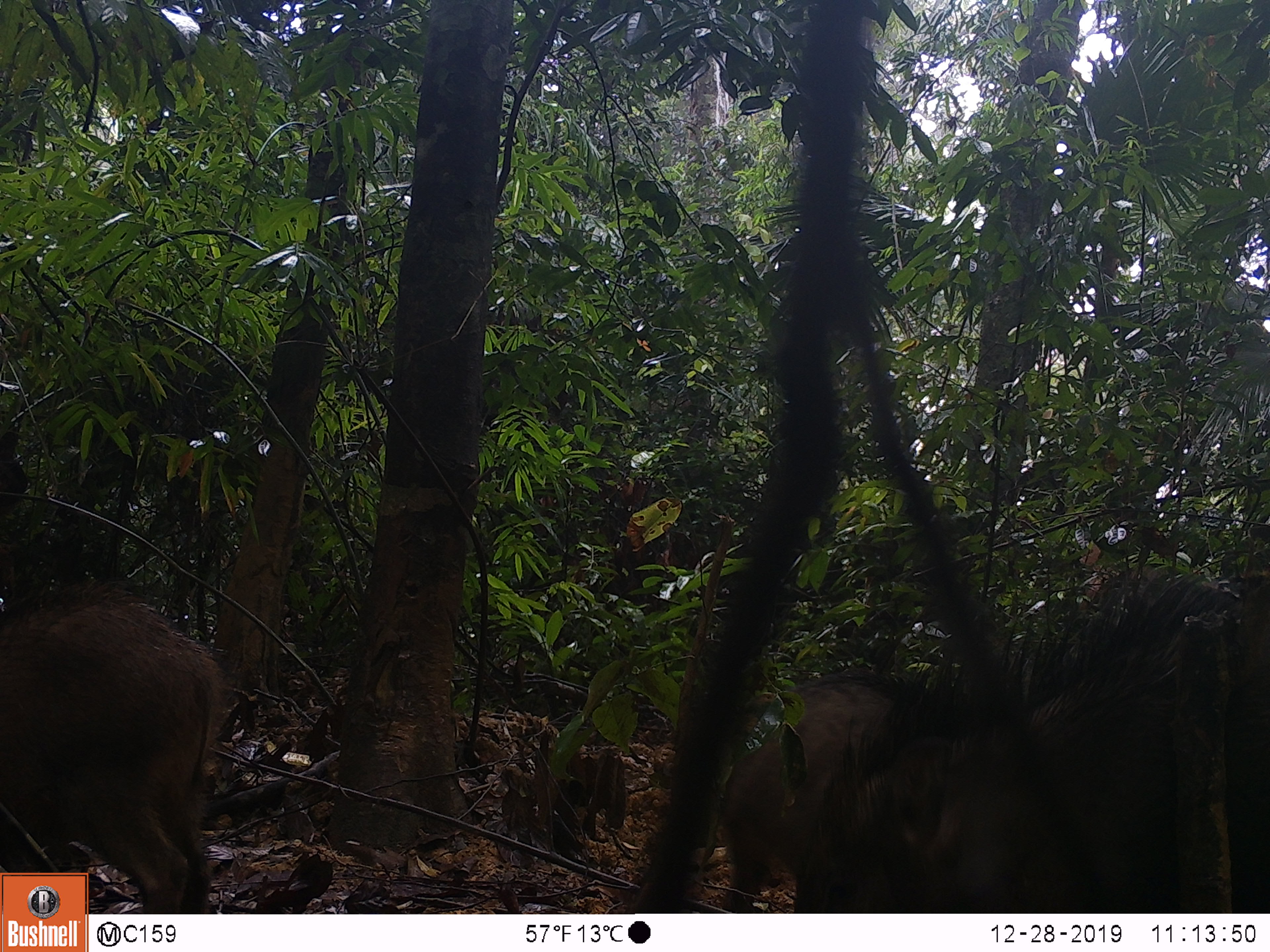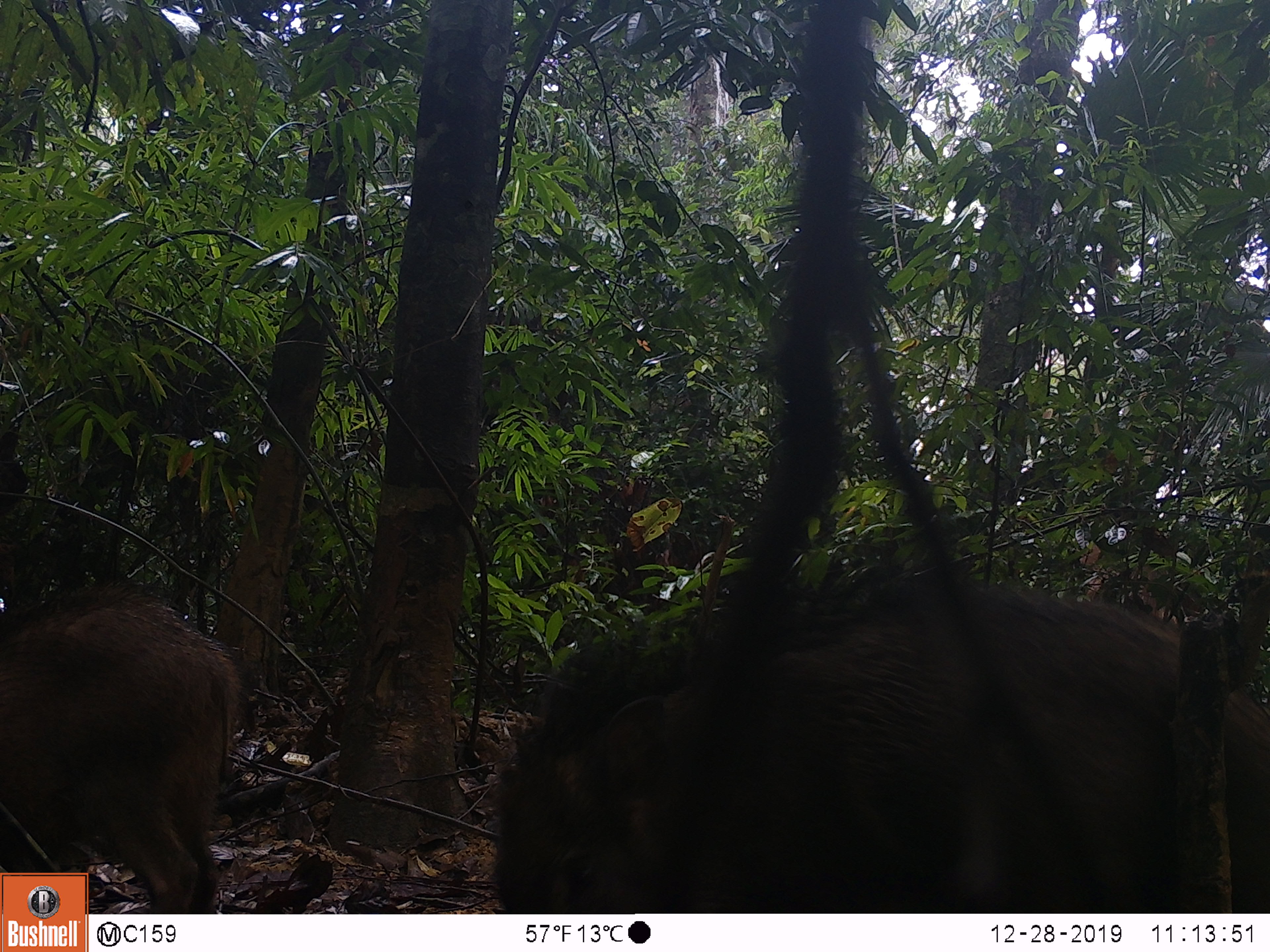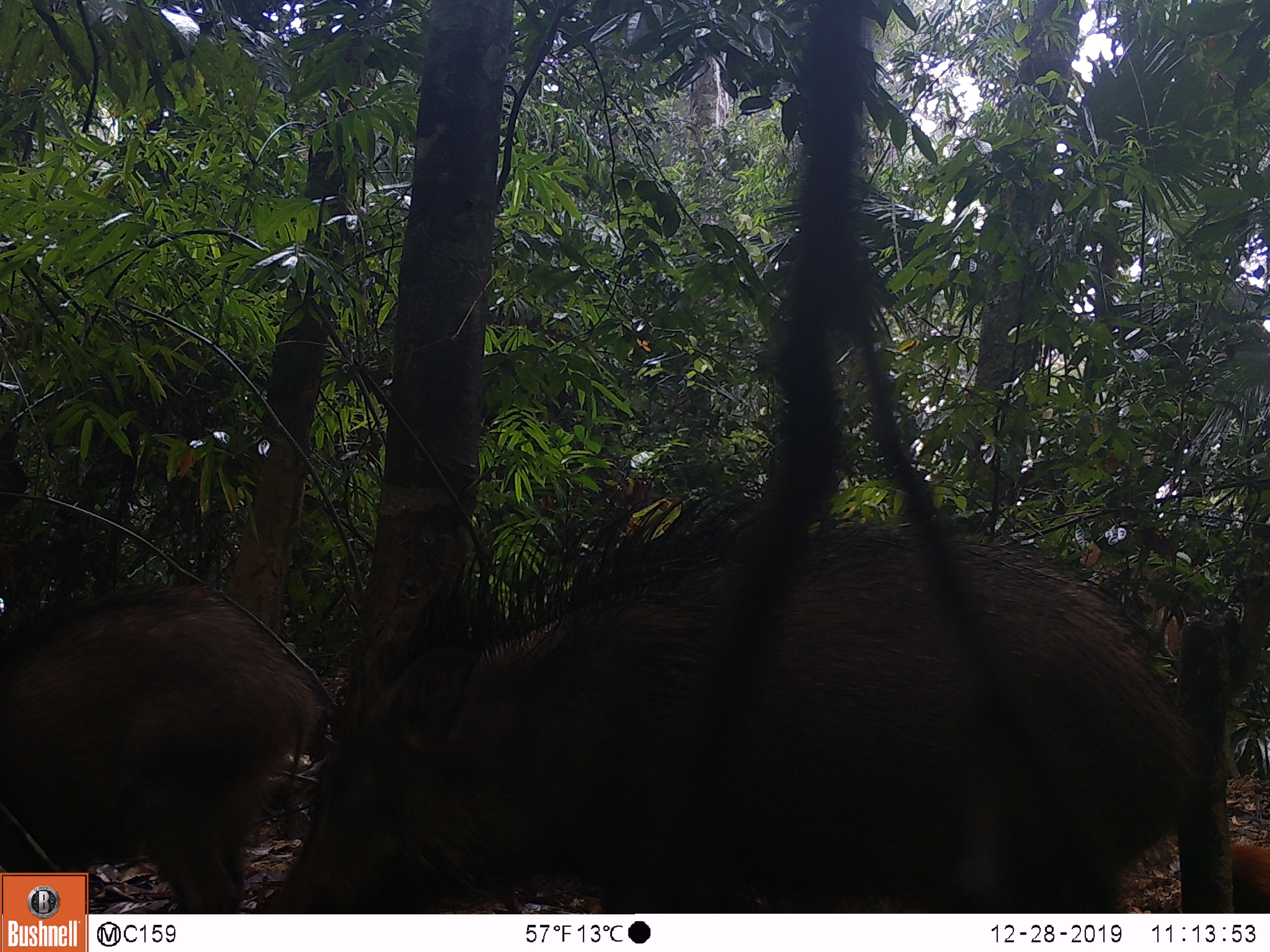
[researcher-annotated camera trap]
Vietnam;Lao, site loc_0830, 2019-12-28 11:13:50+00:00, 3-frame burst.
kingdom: Animalia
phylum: Chordata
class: Mammalia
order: Artiodactyla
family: Suidae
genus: Sus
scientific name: Sus scrofa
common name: eurasian wild pig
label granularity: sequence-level